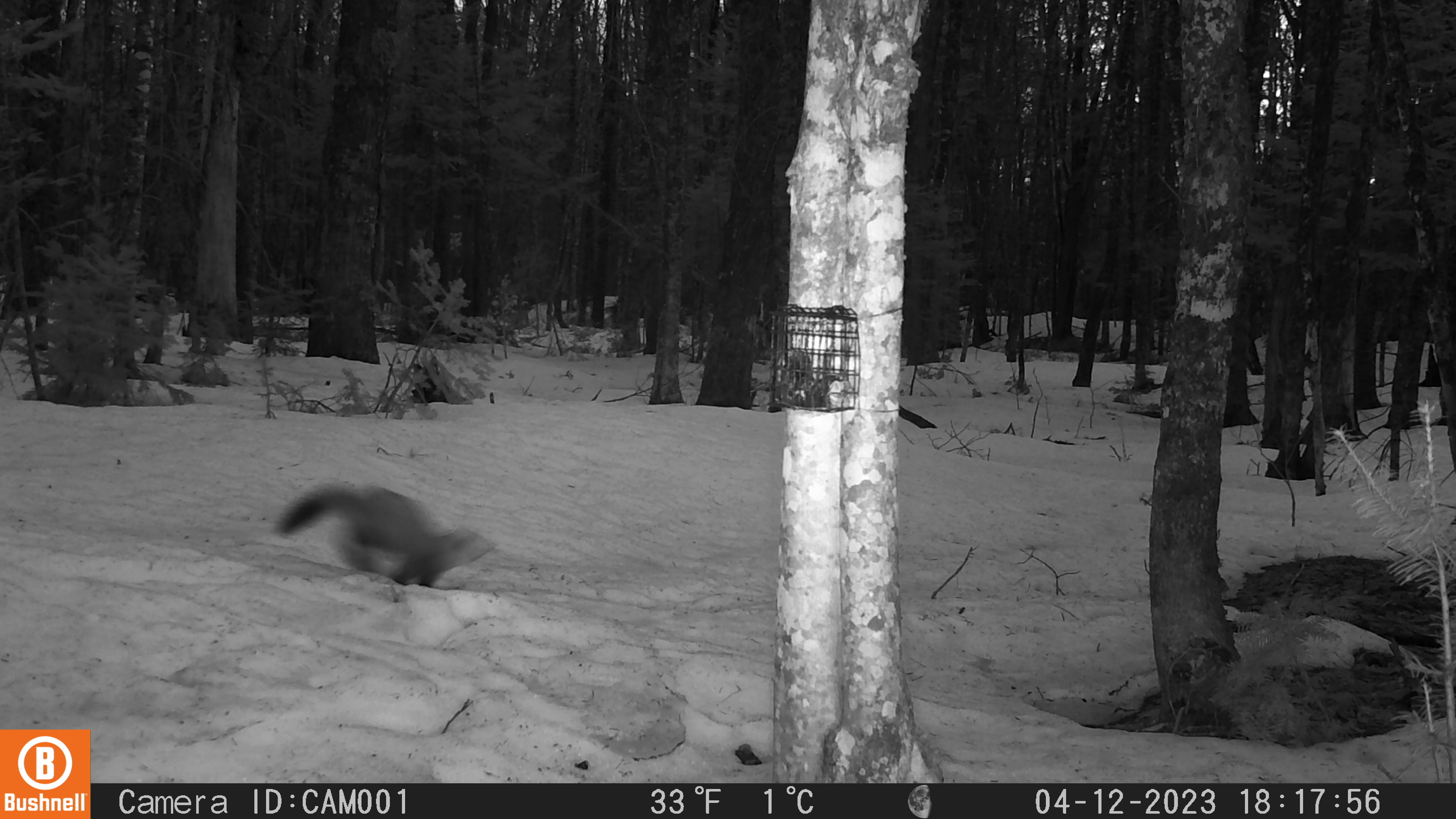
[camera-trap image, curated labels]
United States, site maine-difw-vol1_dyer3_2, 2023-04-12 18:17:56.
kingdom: Animalia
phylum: Chordata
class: Mammalia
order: Carnivora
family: Mustelidae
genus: Martes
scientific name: Martes americana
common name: american marten